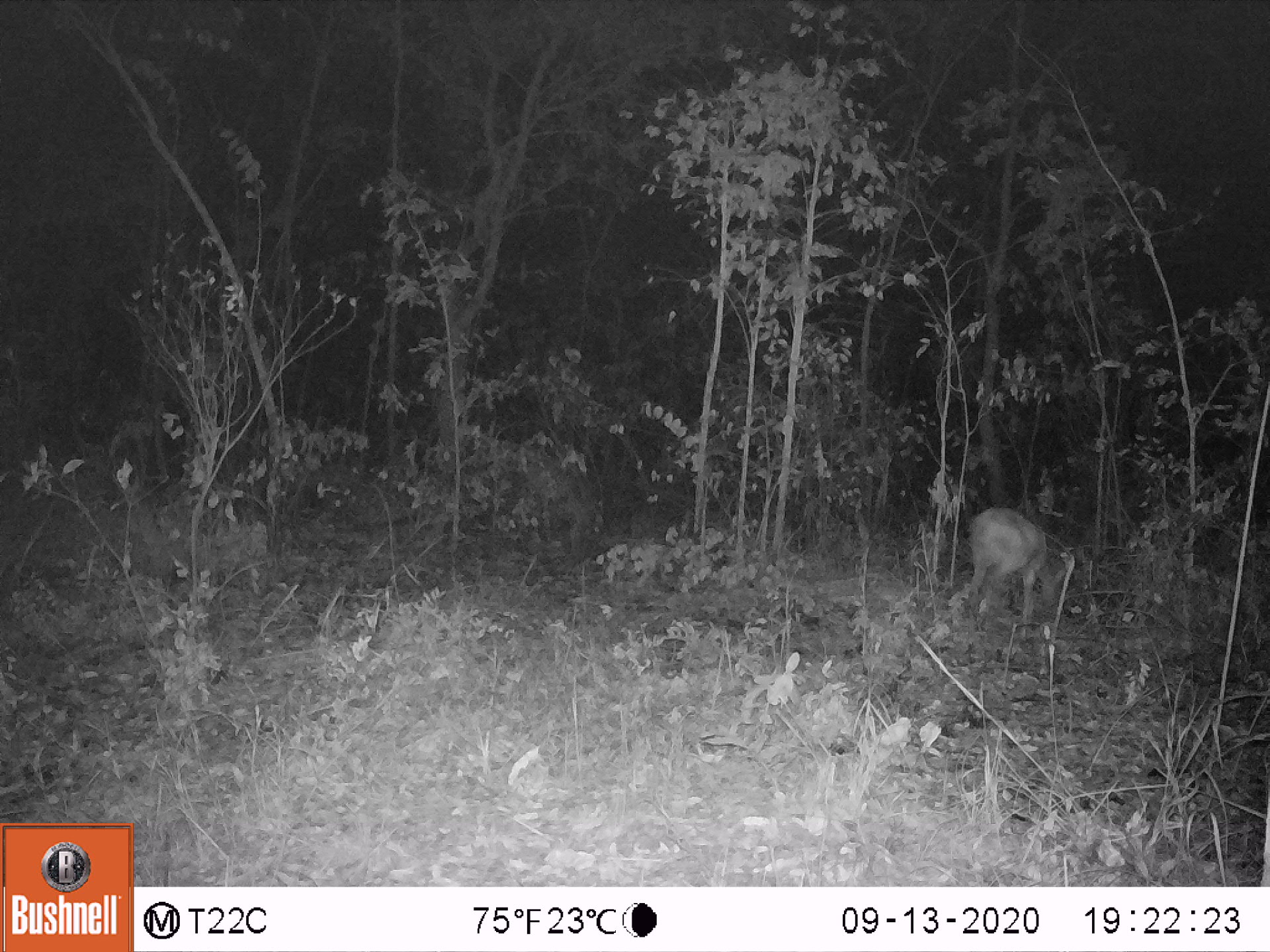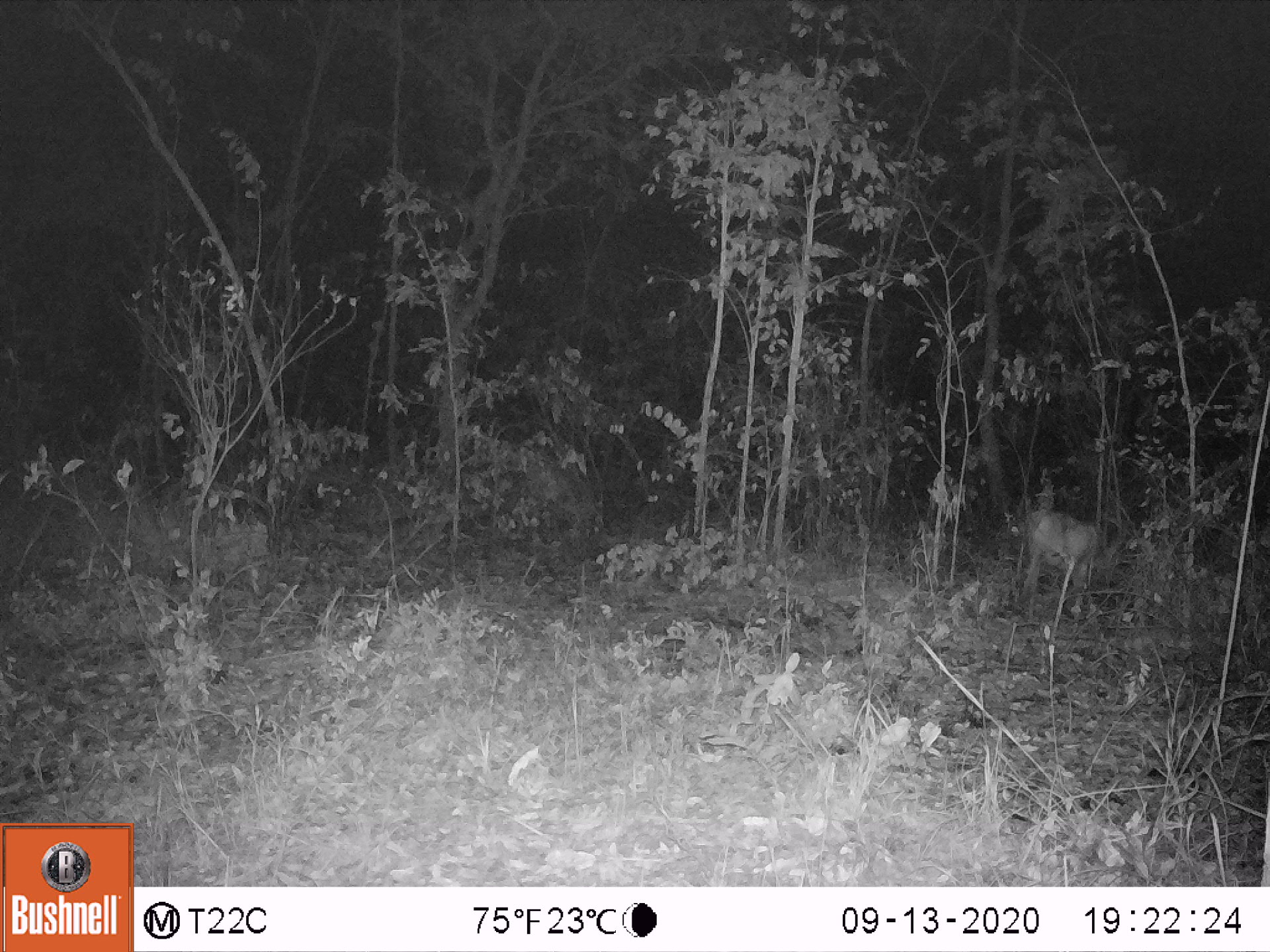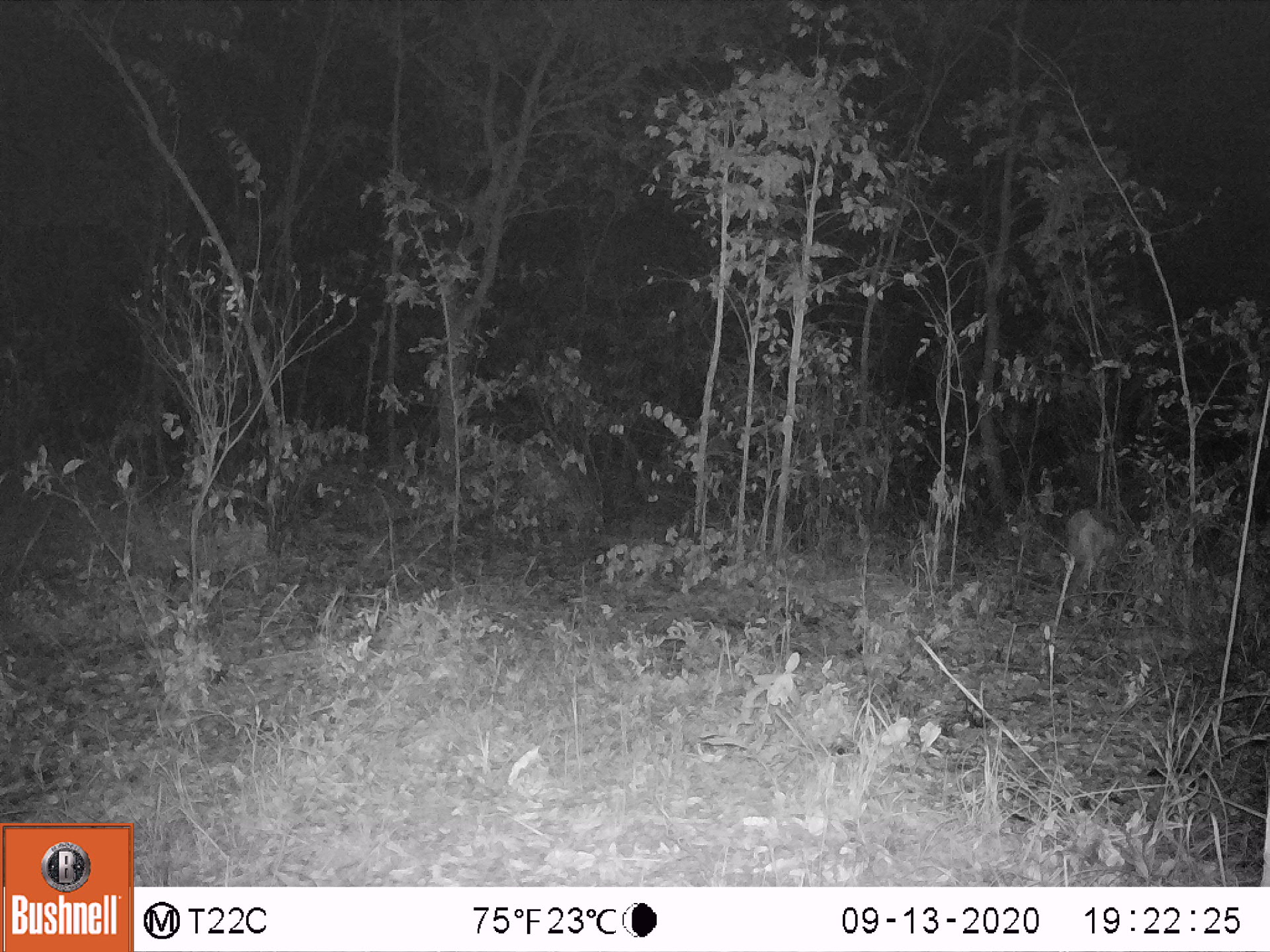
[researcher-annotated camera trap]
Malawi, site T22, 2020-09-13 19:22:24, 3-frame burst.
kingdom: Animalia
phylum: Chordata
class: Mammalia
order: Artiodactyla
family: Bovidae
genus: Sylvicapra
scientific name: Sylvicapra grimmia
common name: common duiker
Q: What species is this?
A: Common duiker (Sylvicapra grimmia).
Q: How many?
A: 1.